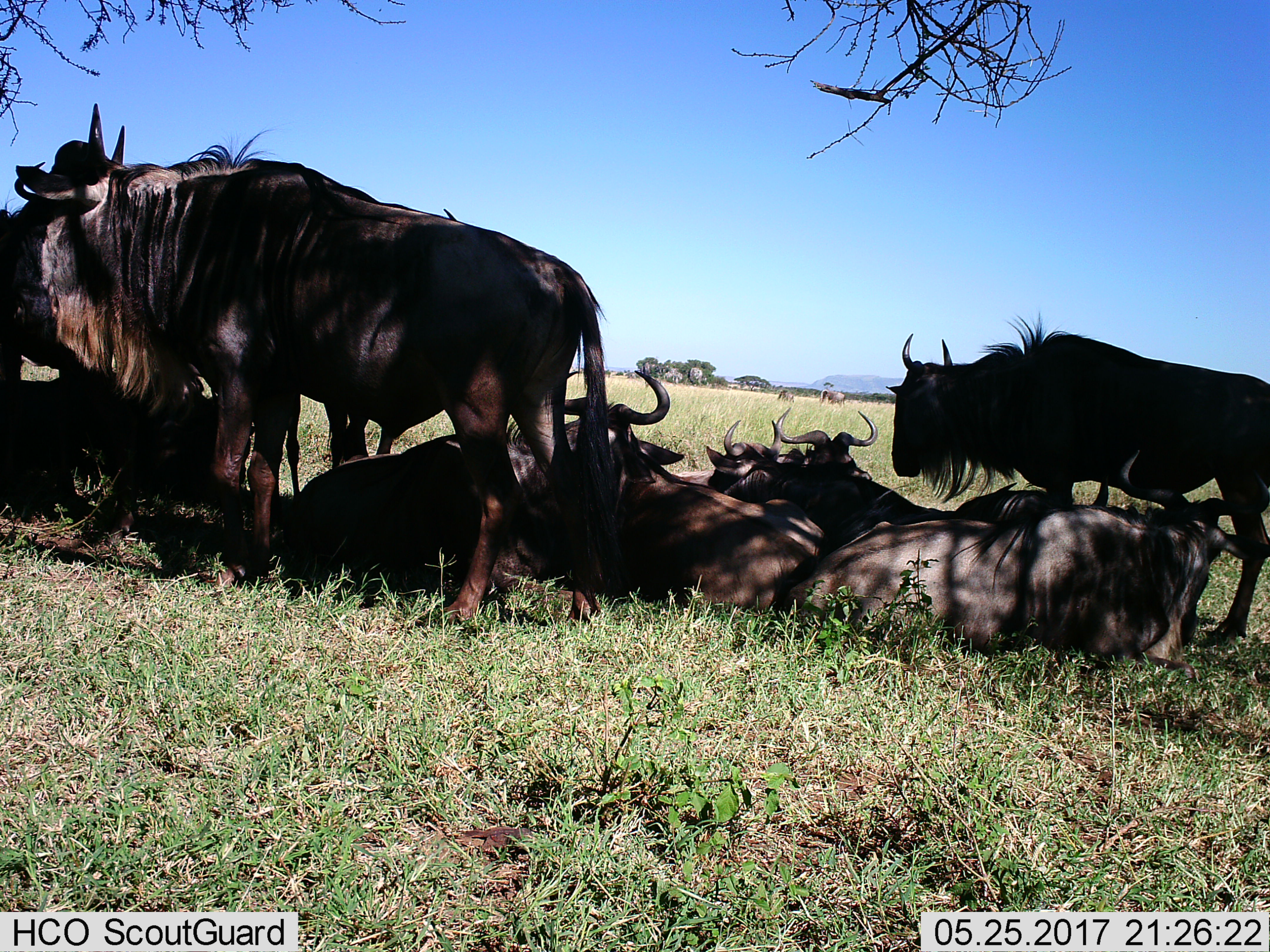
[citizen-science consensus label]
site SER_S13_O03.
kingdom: Animalia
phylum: Chordata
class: Mammalia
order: Artiodactyla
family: Bovidae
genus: Connochaetes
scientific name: Connochaetes taurinus taurinus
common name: blue wildebeest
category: wildebeestblue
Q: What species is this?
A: Wildebeestblue (blue wildebeest) (Connochaetes taurinus taurinus).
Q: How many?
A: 9.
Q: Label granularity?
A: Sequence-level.